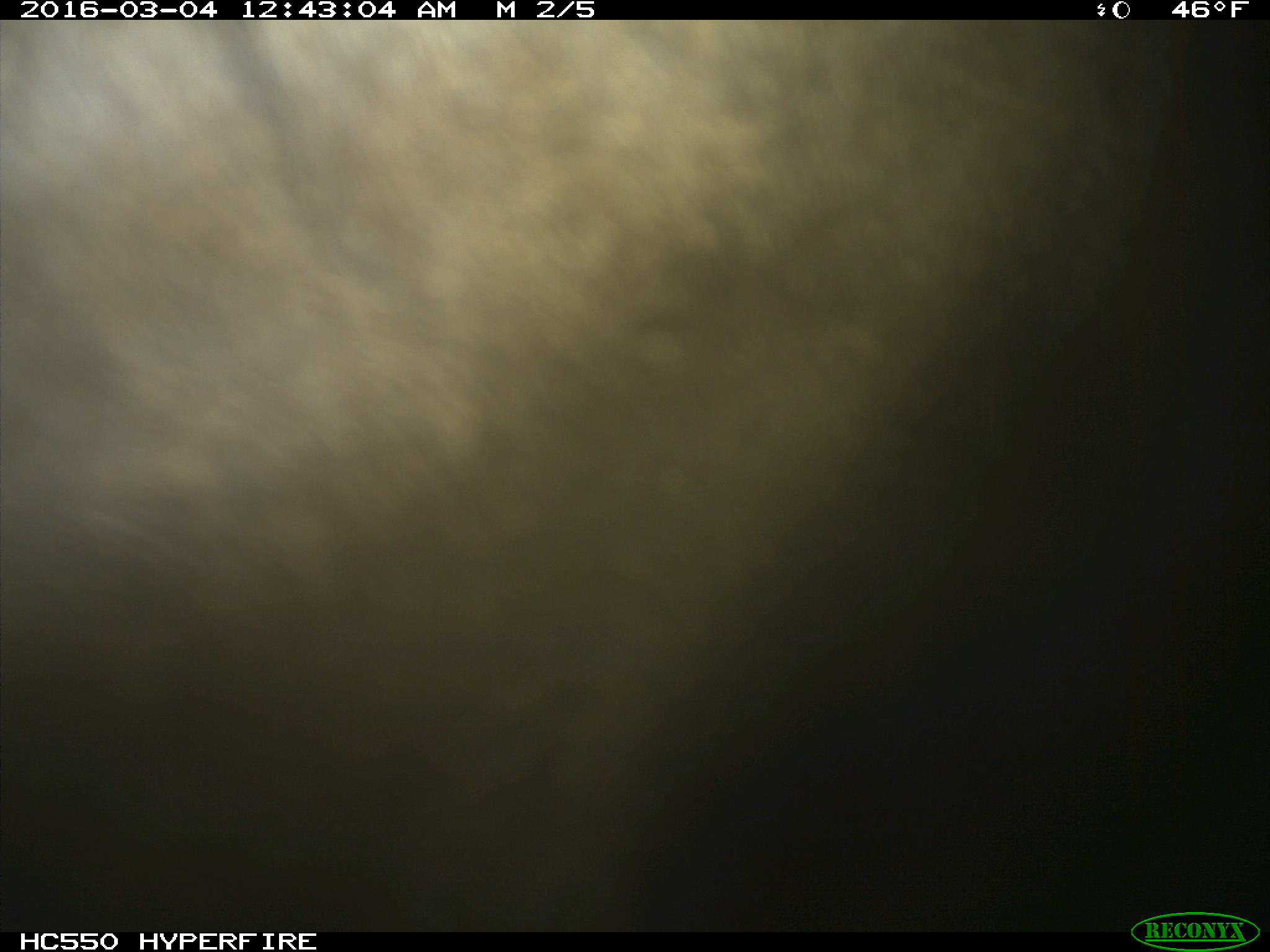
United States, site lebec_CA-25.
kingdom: Animalia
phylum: Chordata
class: Mammalia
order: Artiodactyla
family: Cervidae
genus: Cervus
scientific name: Cervus canadensis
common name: elk